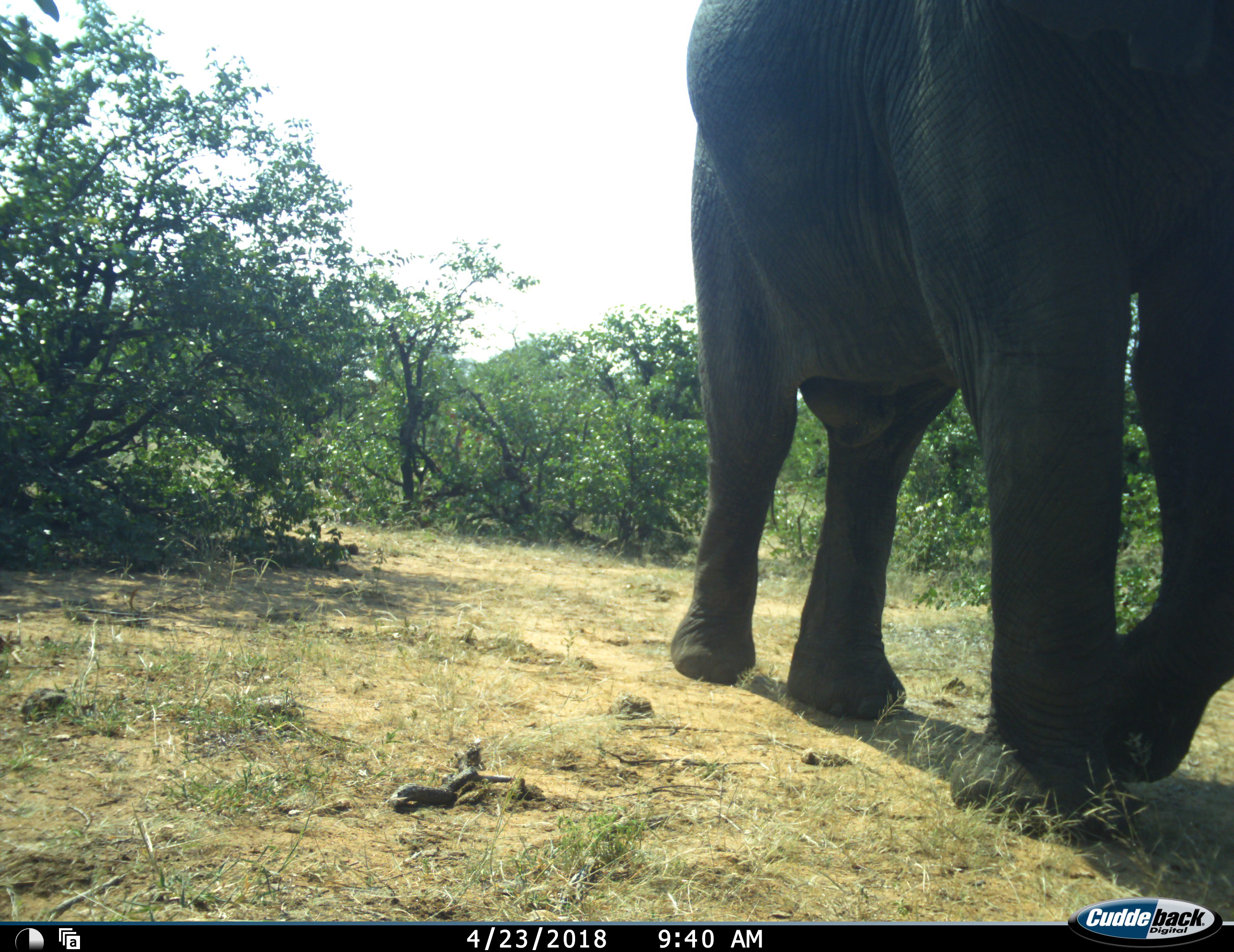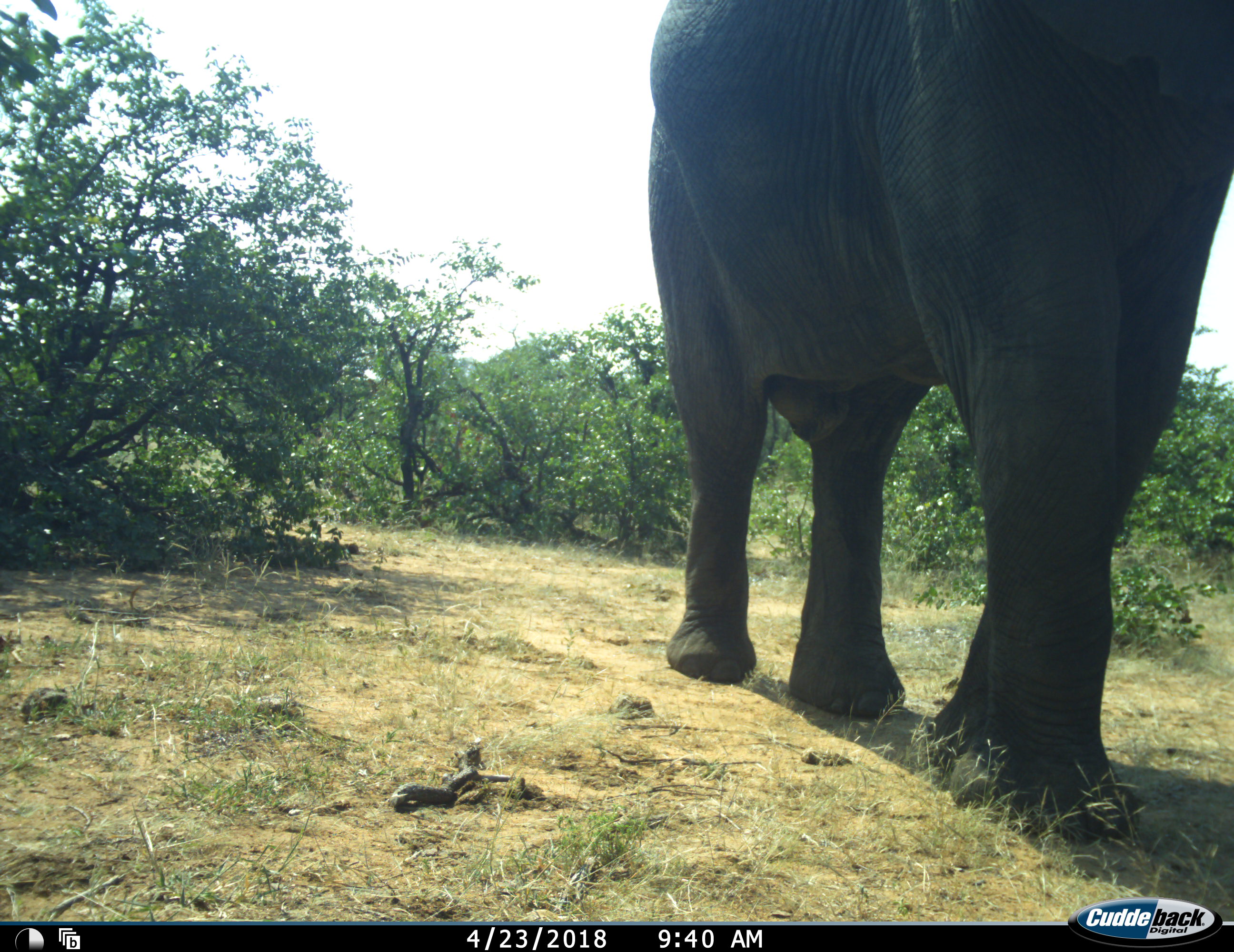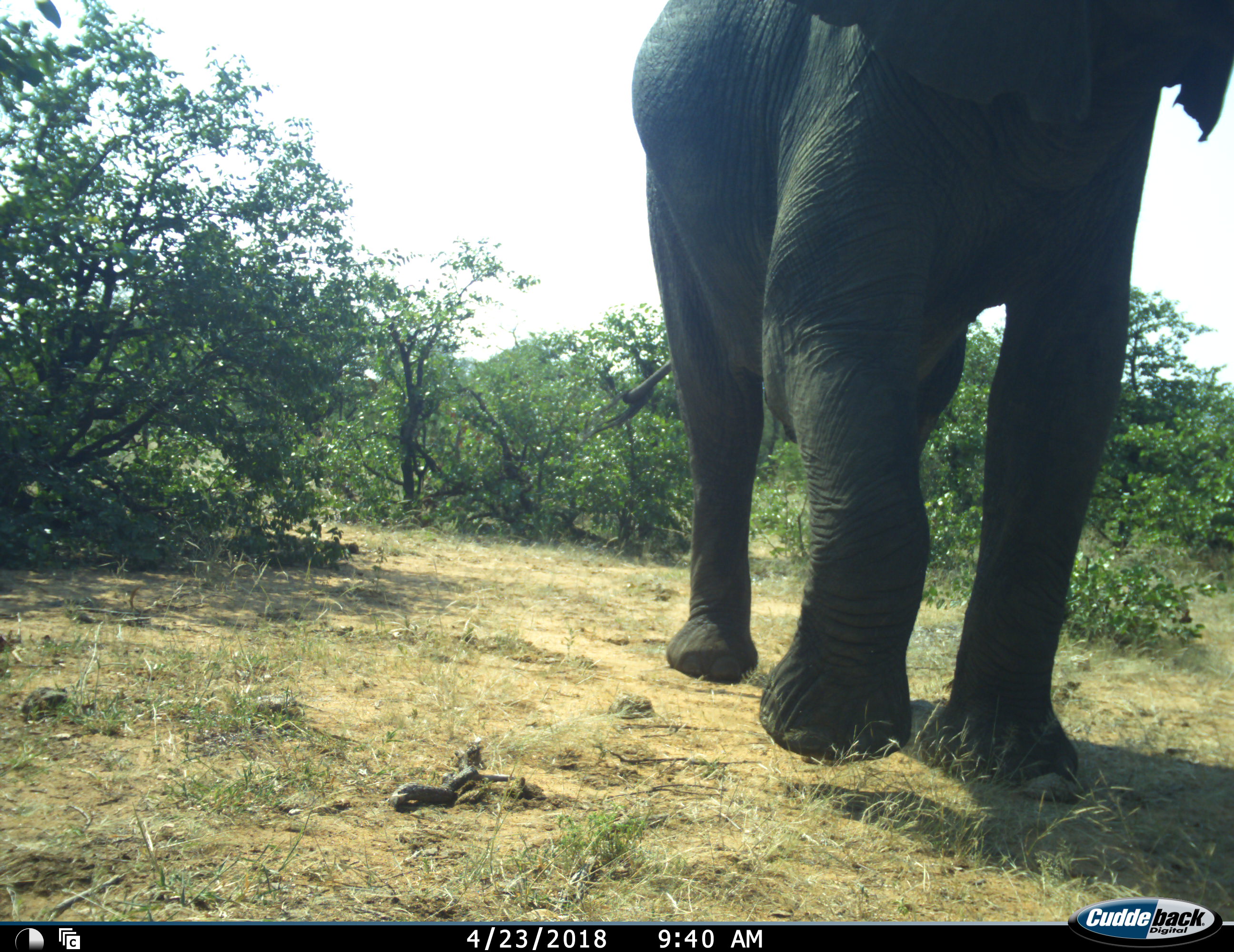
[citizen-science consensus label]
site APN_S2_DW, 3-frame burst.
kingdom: Animalia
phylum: Chordata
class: Mammalia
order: Proboscidea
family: Elephantidae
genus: Loxodonta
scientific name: Loxodonta africana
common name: african bush elephant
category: elephant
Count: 1.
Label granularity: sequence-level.